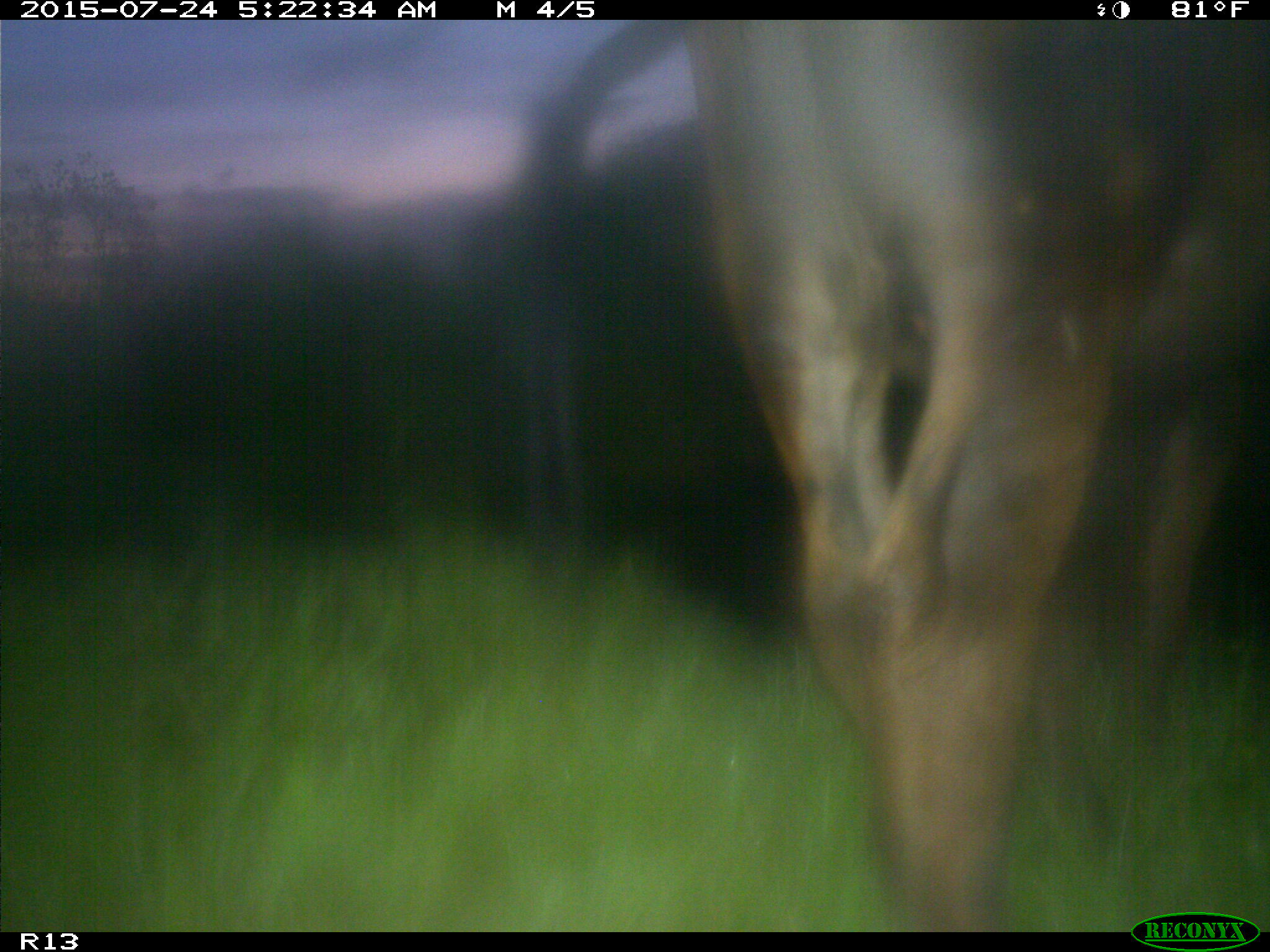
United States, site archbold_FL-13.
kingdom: Animalia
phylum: Chordata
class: Mammalia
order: Artiodactyla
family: Bovidae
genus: Bos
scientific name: Bos taurus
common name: domestic cow